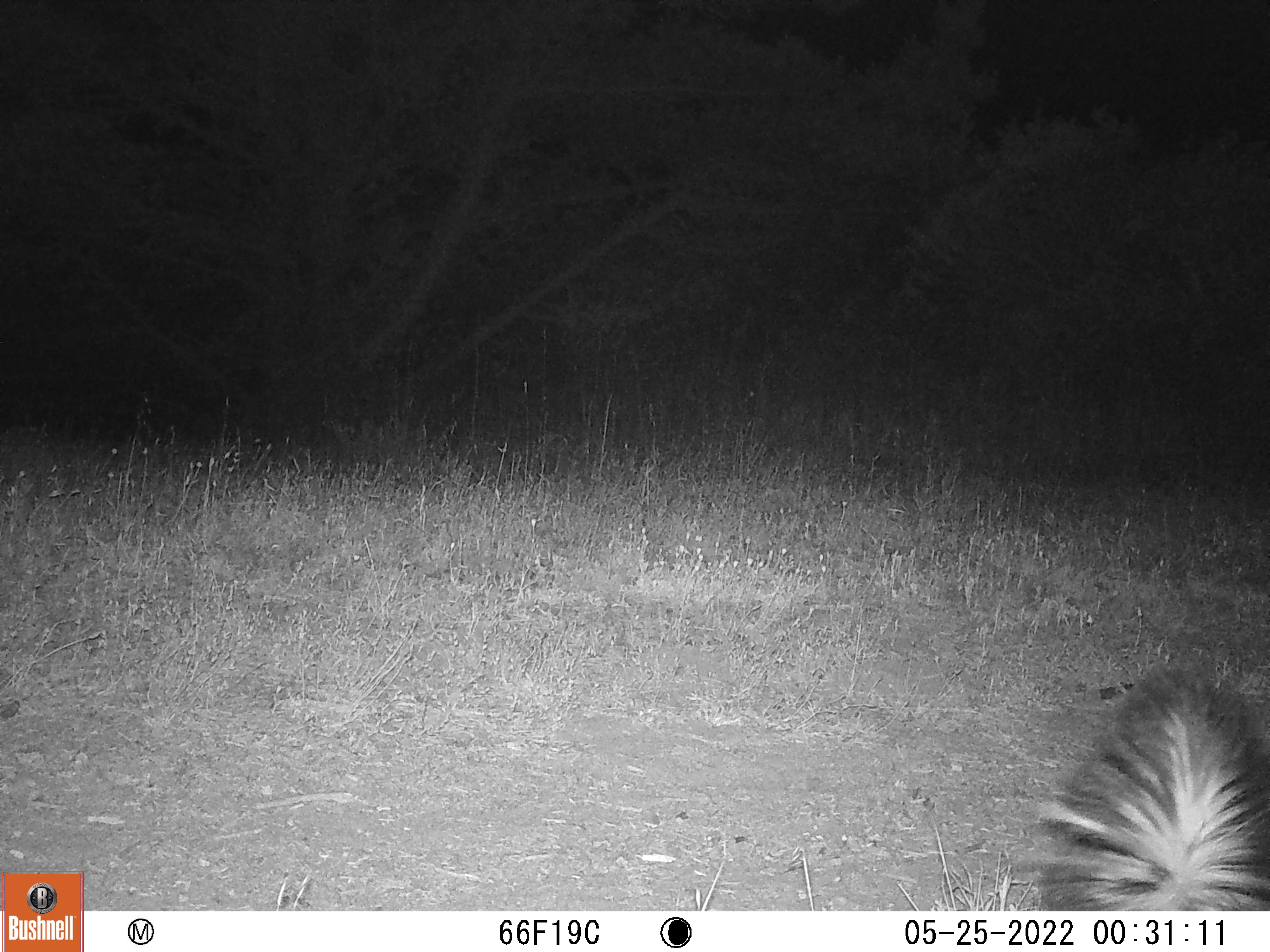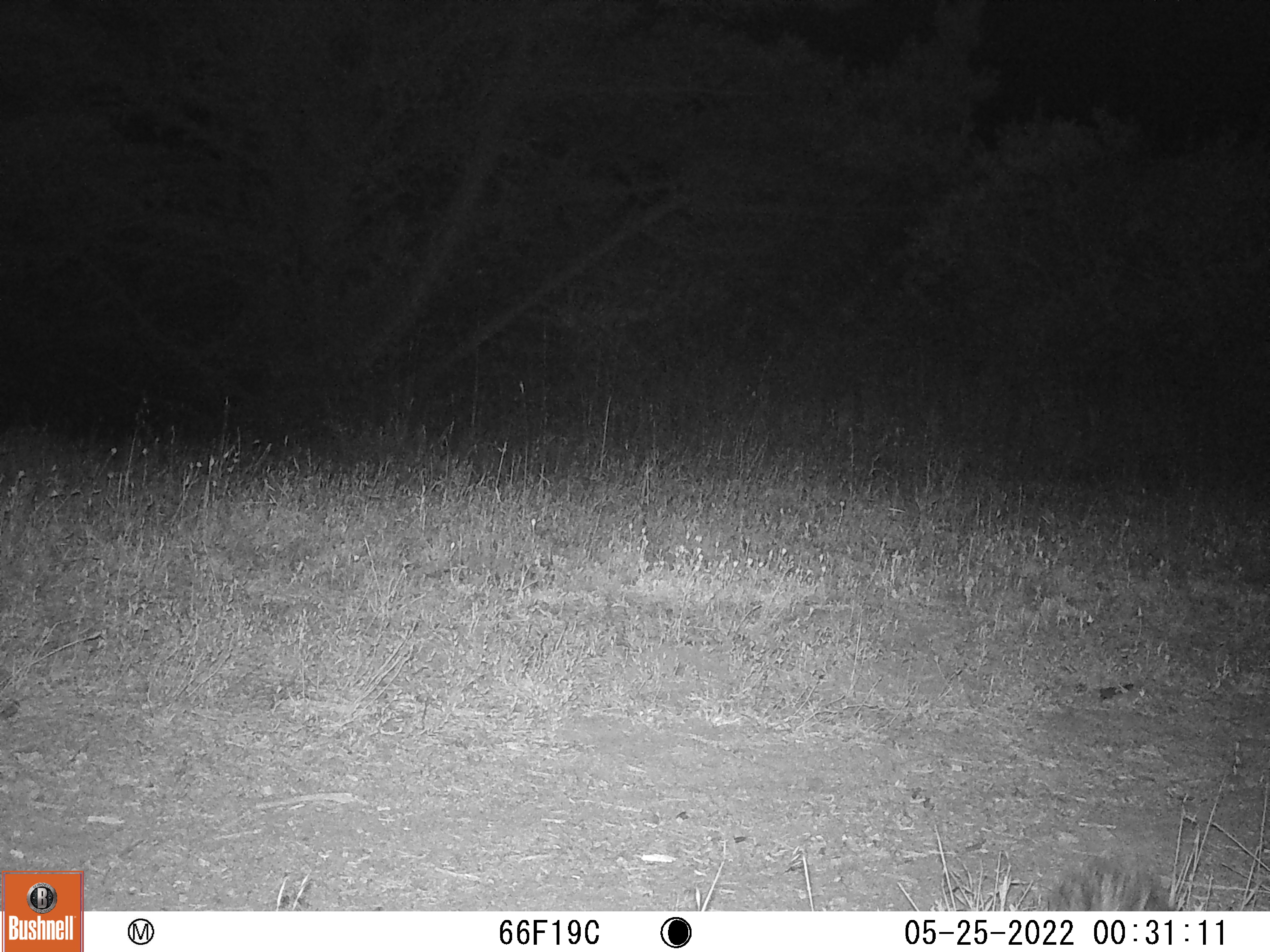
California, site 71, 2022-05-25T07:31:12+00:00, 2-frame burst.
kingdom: Animalia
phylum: Chordata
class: Mammalia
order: Carnivora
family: Mephitidae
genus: Mephitis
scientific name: Mephitis mephitis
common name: striped skunk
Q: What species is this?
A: Striped skunk (Mephitis mephitis).